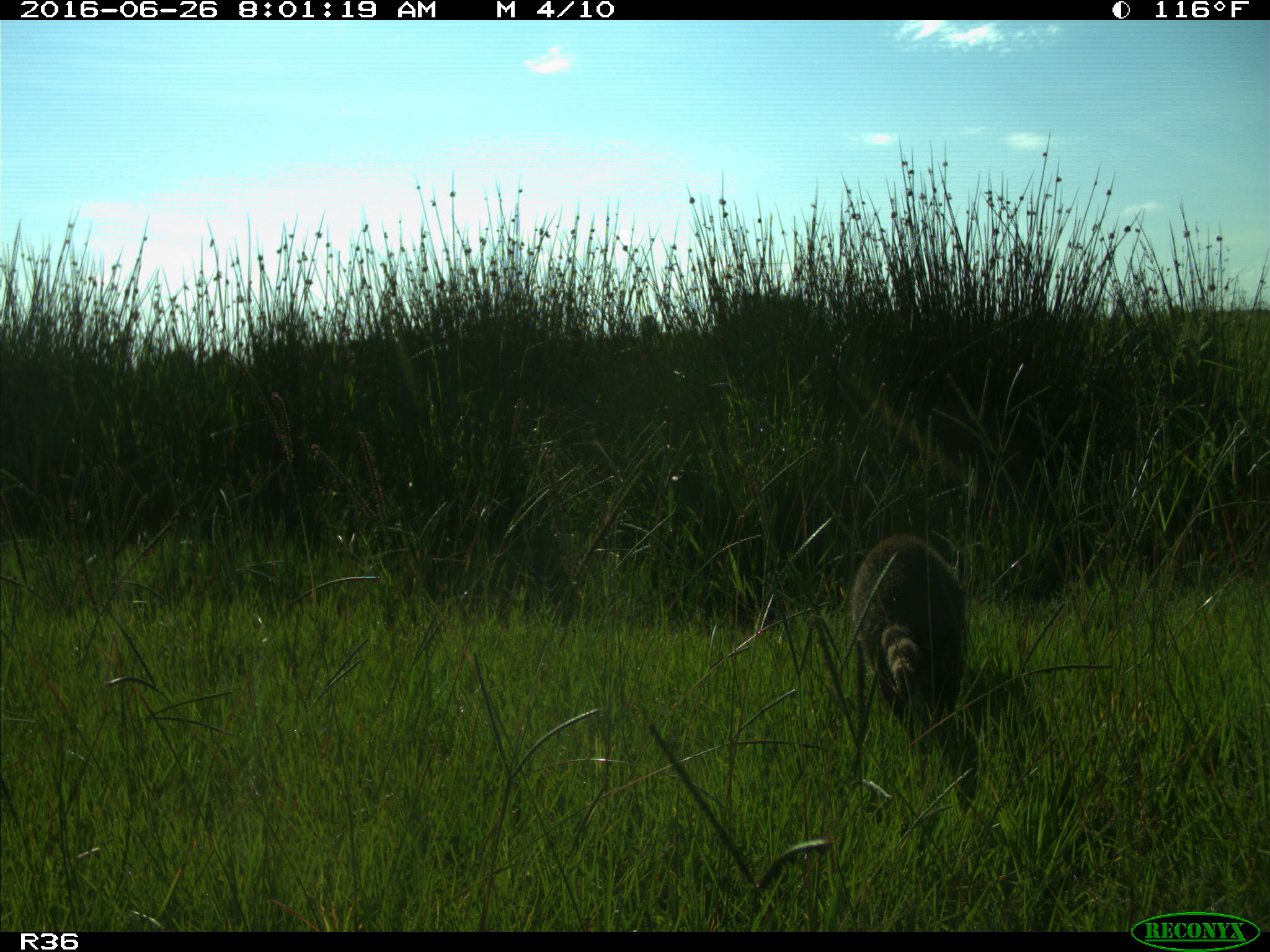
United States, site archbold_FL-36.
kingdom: Animalia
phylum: Chordata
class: Mammalia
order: Carnivora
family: Procyonidae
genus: Procyon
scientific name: Procyon lotor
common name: common raccoon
Procyon lotor (common raccoon).